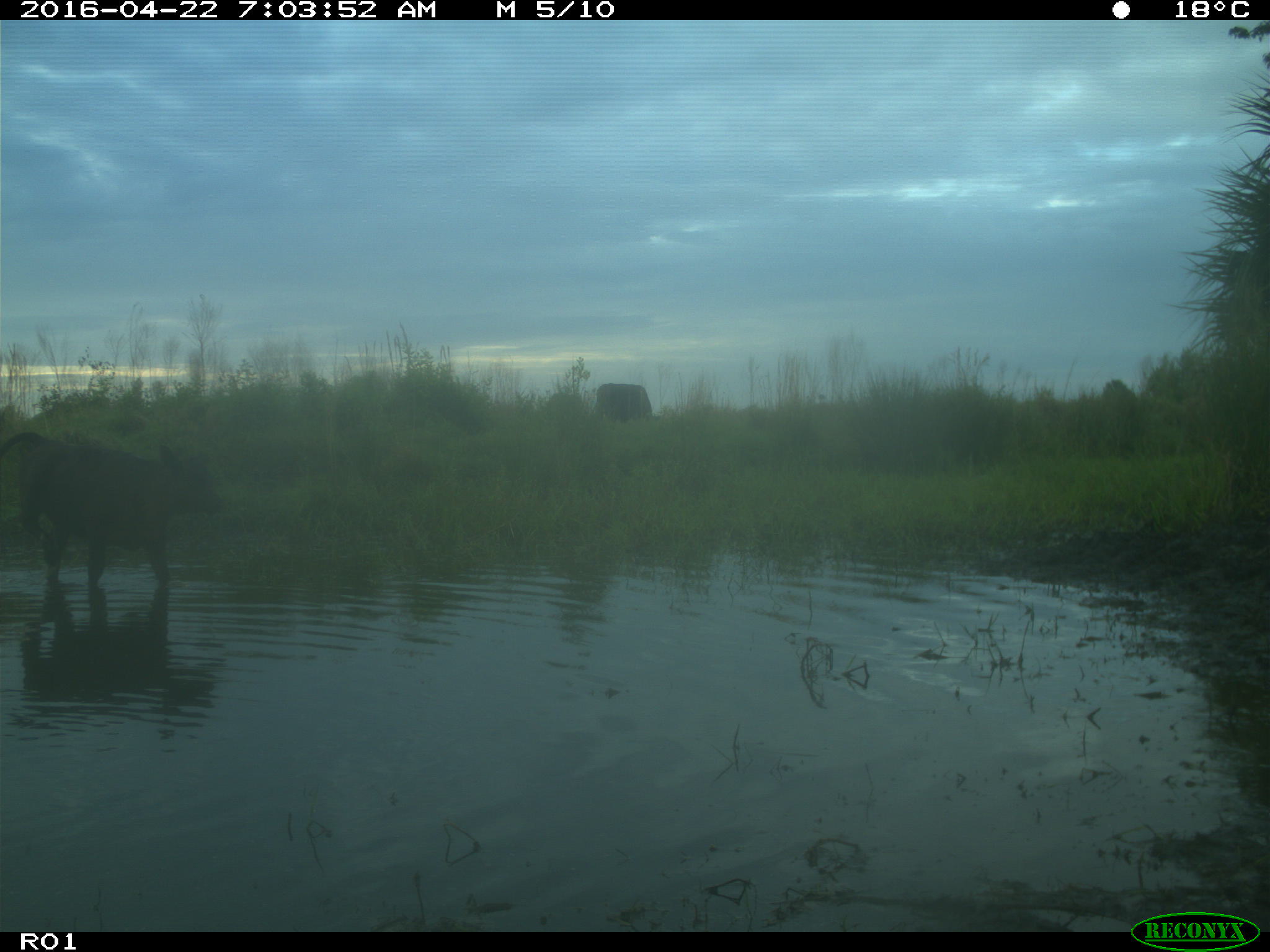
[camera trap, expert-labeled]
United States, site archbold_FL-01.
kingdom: Animalia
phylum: Chordata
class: Mammalia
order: Artiodactyla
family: Bovidae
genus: Bos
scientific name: Bos taurus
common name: domestic cow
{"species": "Bos taurus (domestic cow)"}